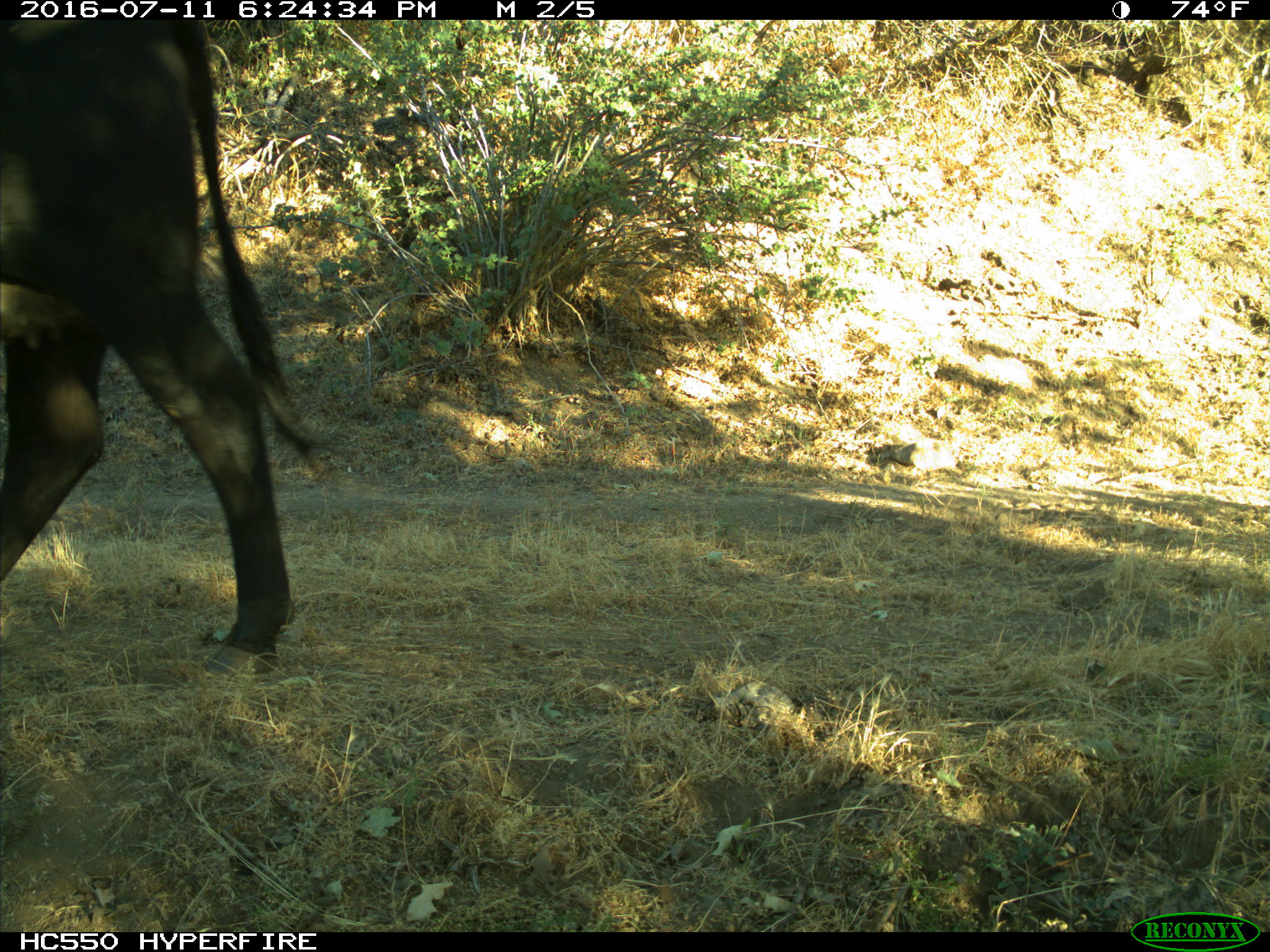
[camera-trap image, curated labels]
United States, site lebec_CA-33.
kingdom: Animalia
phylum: Chordata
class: Mammalia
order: Artiodactyla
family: Bovidae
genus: Bos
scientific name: Bos taurus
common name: domestic cow